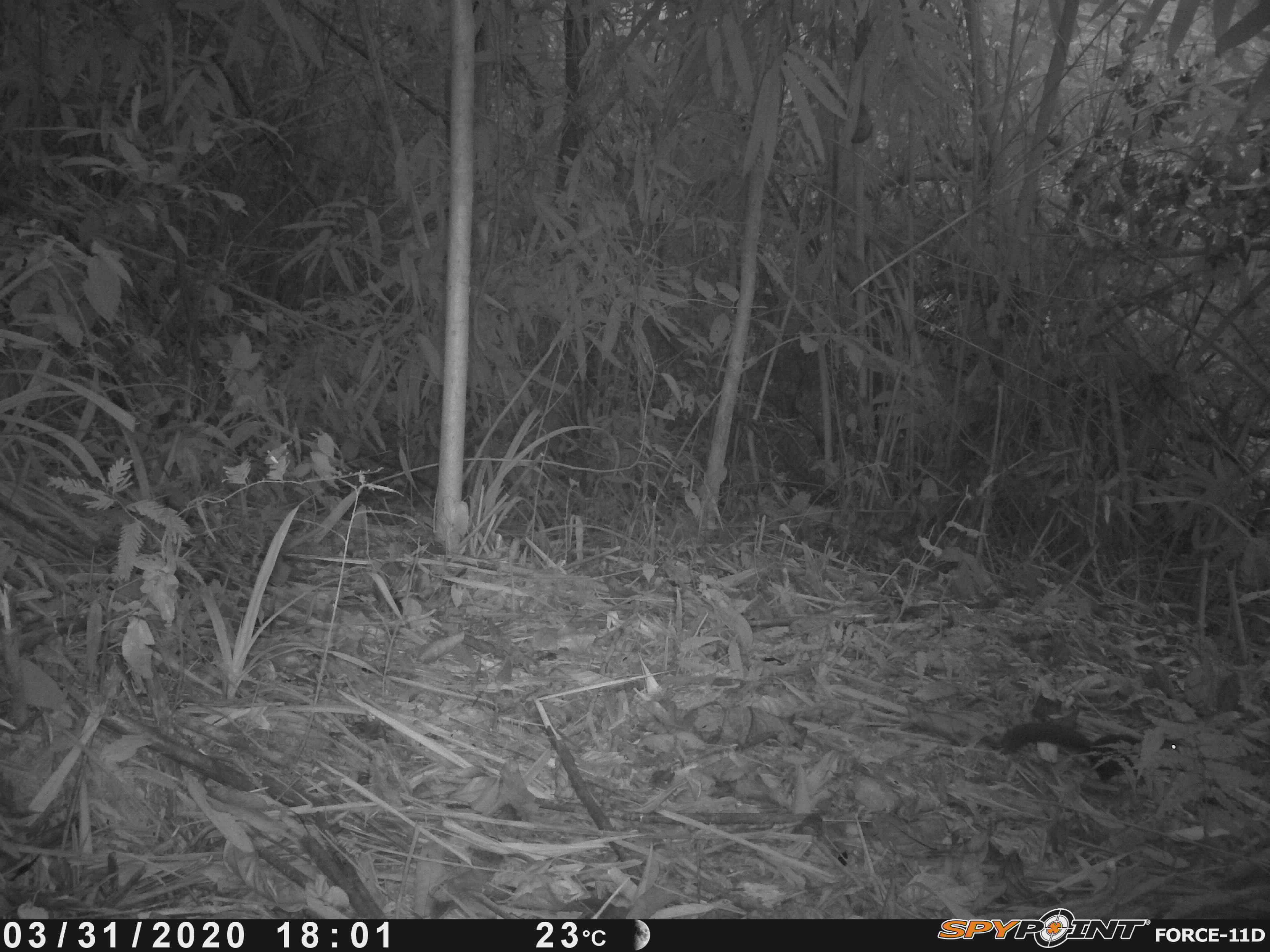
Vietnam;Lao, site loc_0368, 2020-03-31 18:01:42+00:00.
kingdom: Animalia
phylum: Chordata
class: Mammalia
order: Scandentia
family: Tupaiidae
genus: Tupaia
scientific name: Tupaia belangeri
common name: northern treeshrew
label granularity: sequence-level